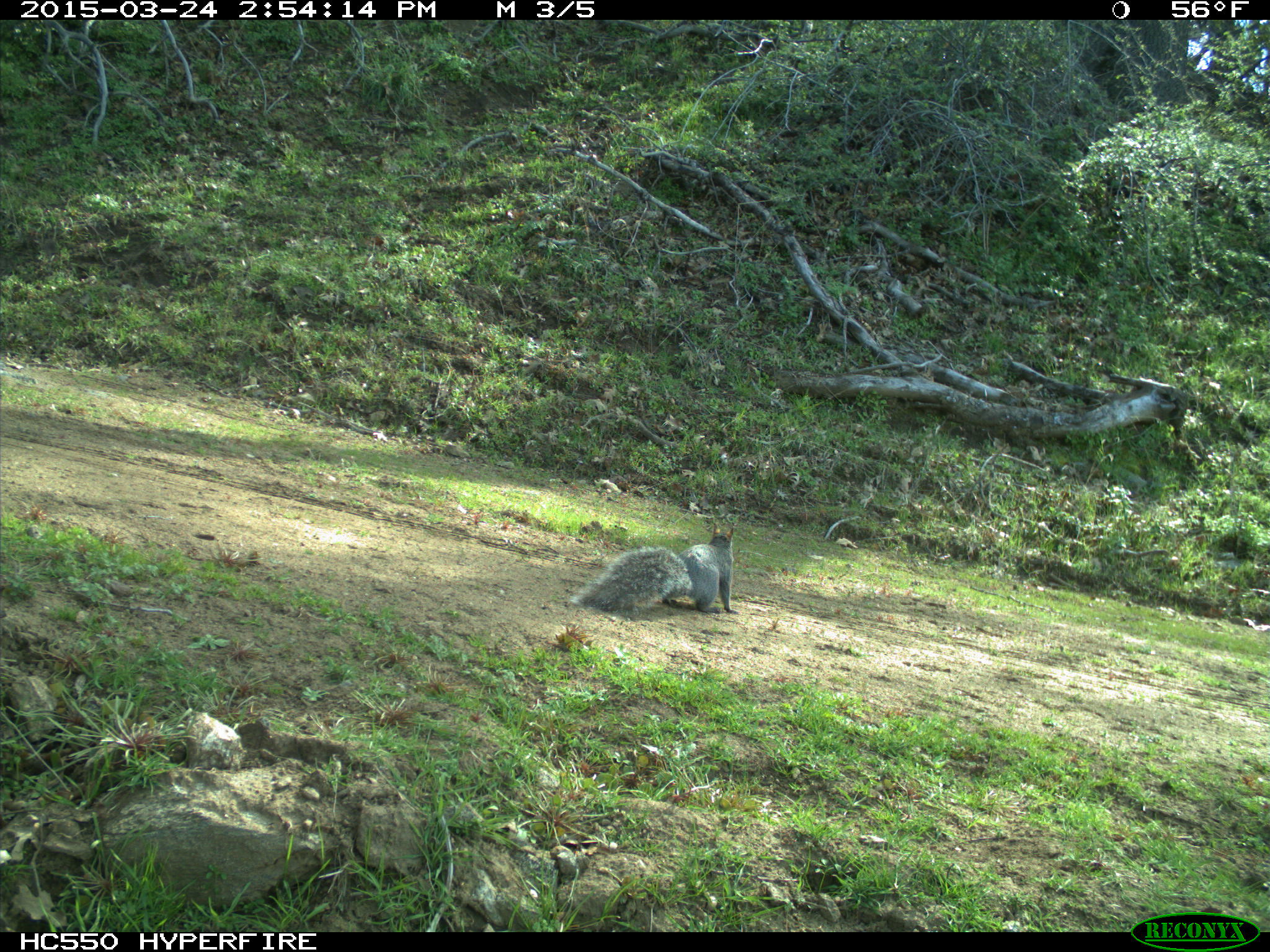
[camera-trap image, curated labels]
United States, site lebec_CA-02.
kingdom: Animalia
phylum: Chordata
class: Mammalia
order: Rodentia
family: Sciuridae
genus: Sciurus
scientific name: Sciurus carolinensis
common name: eastern gray squirrel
Sciurus carolinensis (eastern gray squirrel).